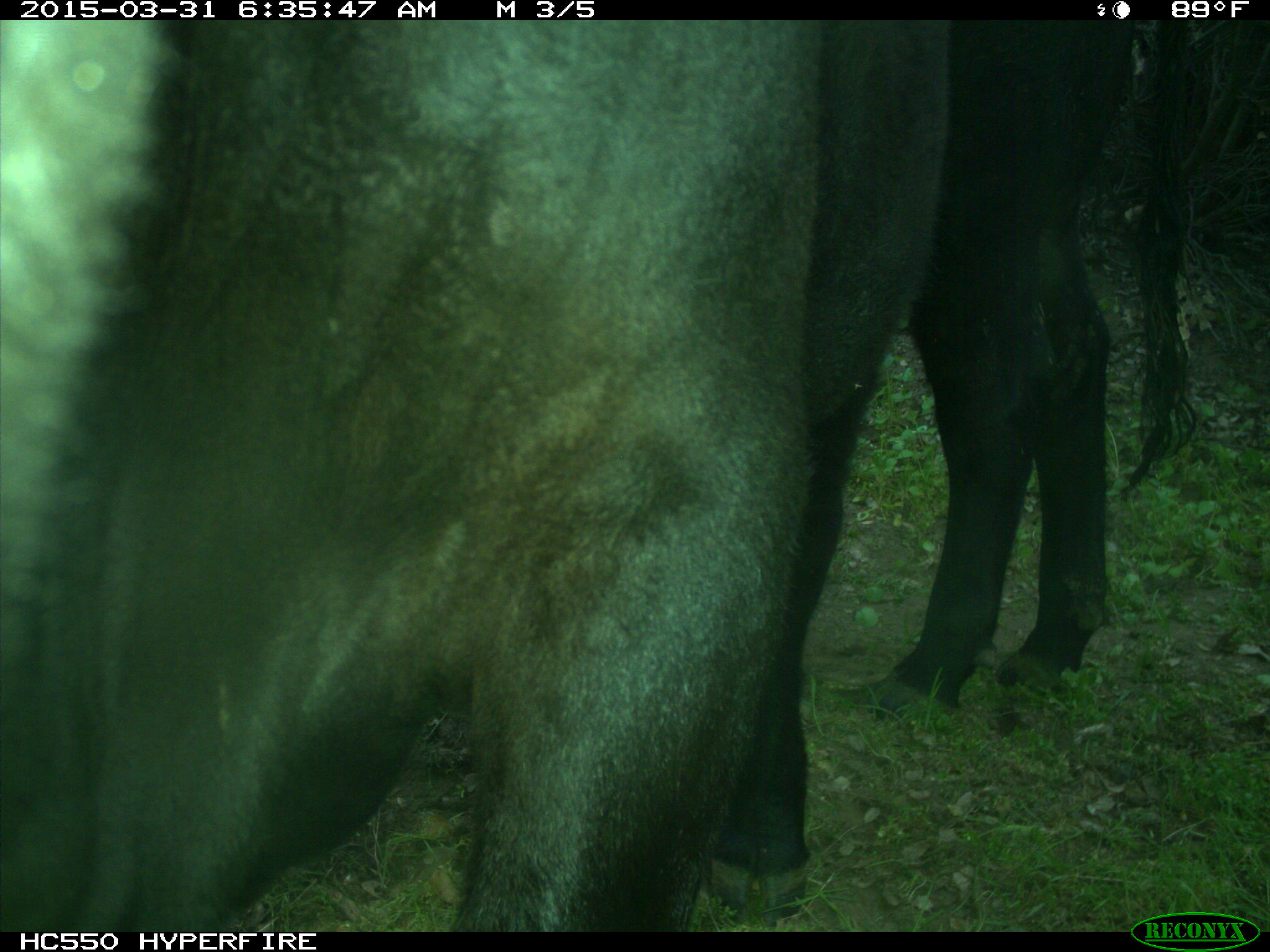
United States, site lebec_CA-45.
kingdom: Animalia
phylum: Chordata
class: Mammalia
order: Artiodactyla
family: Bovidae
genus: Bos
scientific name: Bos taurus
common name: domestic cow